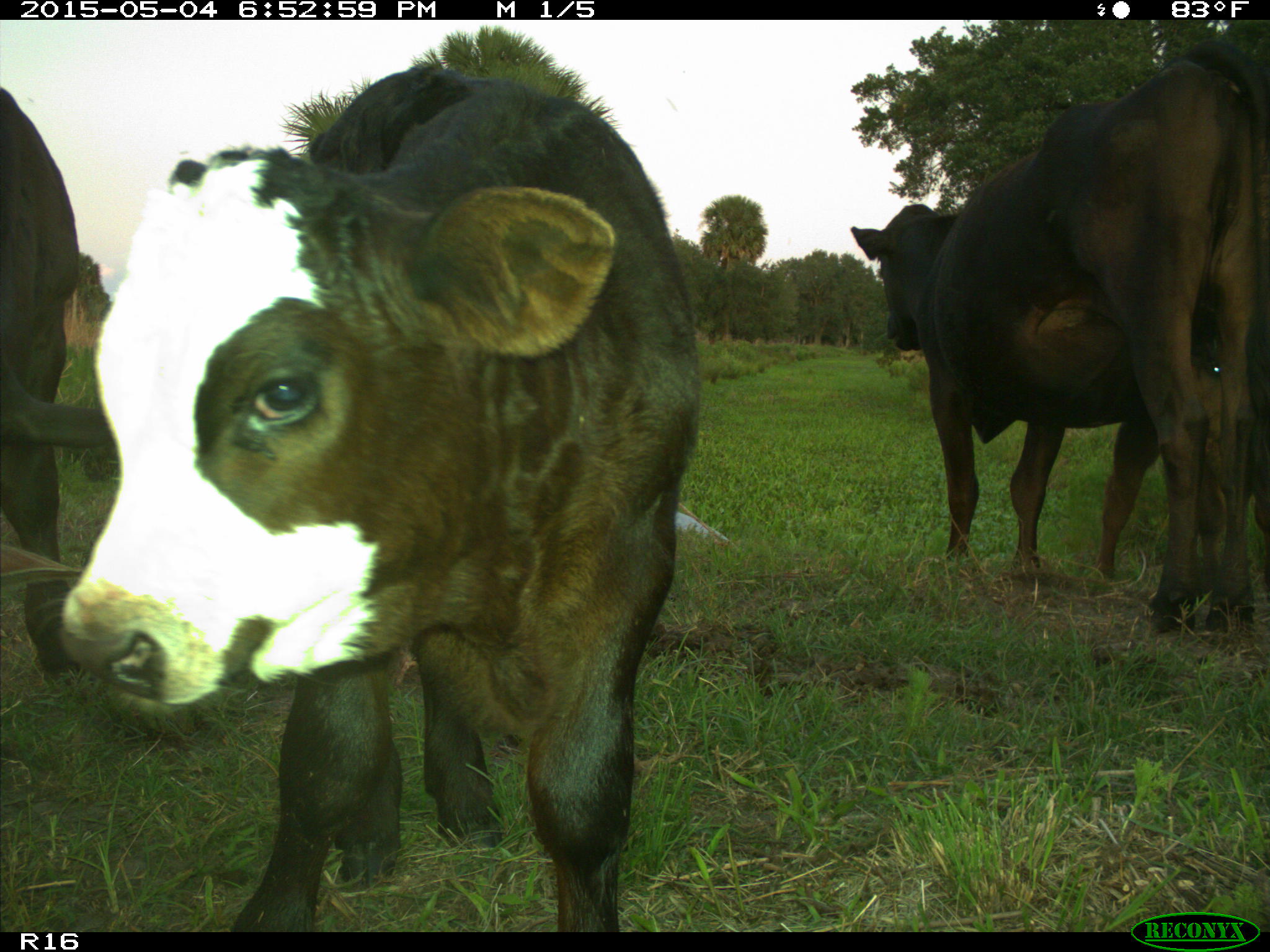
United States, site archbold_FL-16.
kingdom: Animalia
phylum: Chordata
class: Mammalia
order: Artiodactyla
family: Bovidae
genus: Bos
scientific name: Bos taurus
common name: domestic cow